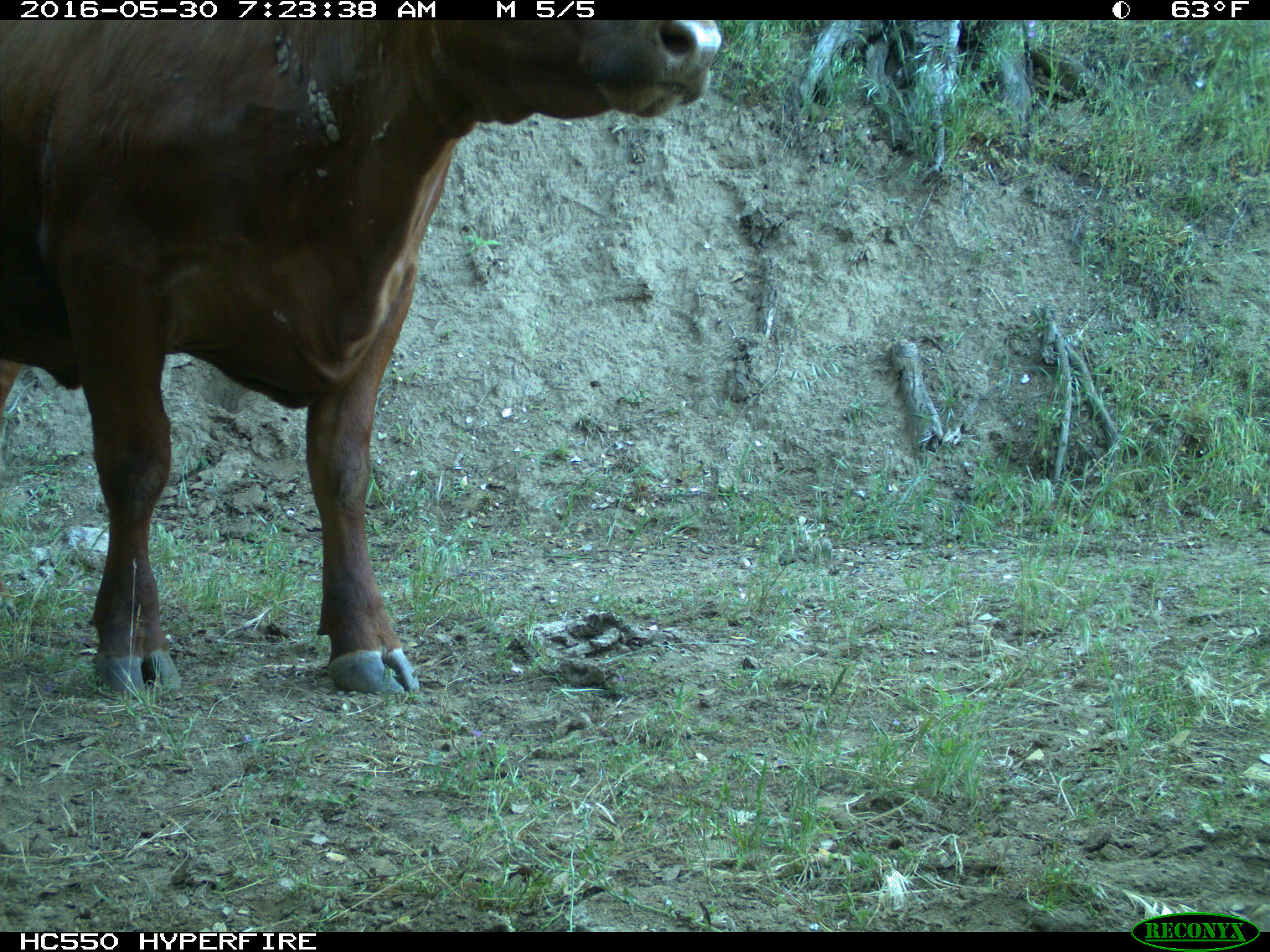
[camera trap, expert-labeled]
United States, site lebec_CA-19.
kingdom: Animalia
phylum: Chordata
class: Mammalia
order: Artiodactyla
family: Bovidae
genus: Bos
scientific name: Bos taurus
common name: domestic cow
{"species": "Bos taurus (domestic cow)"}